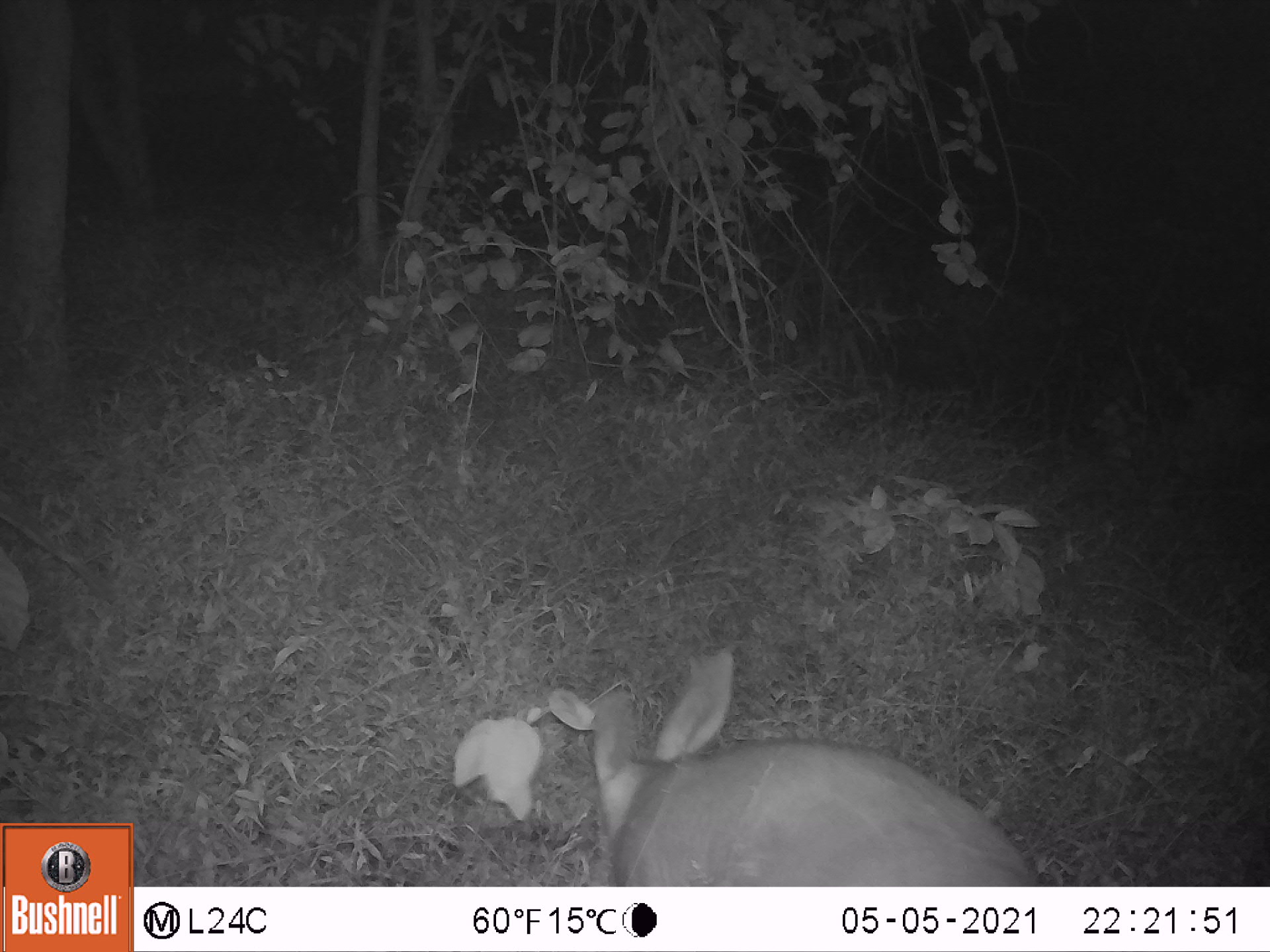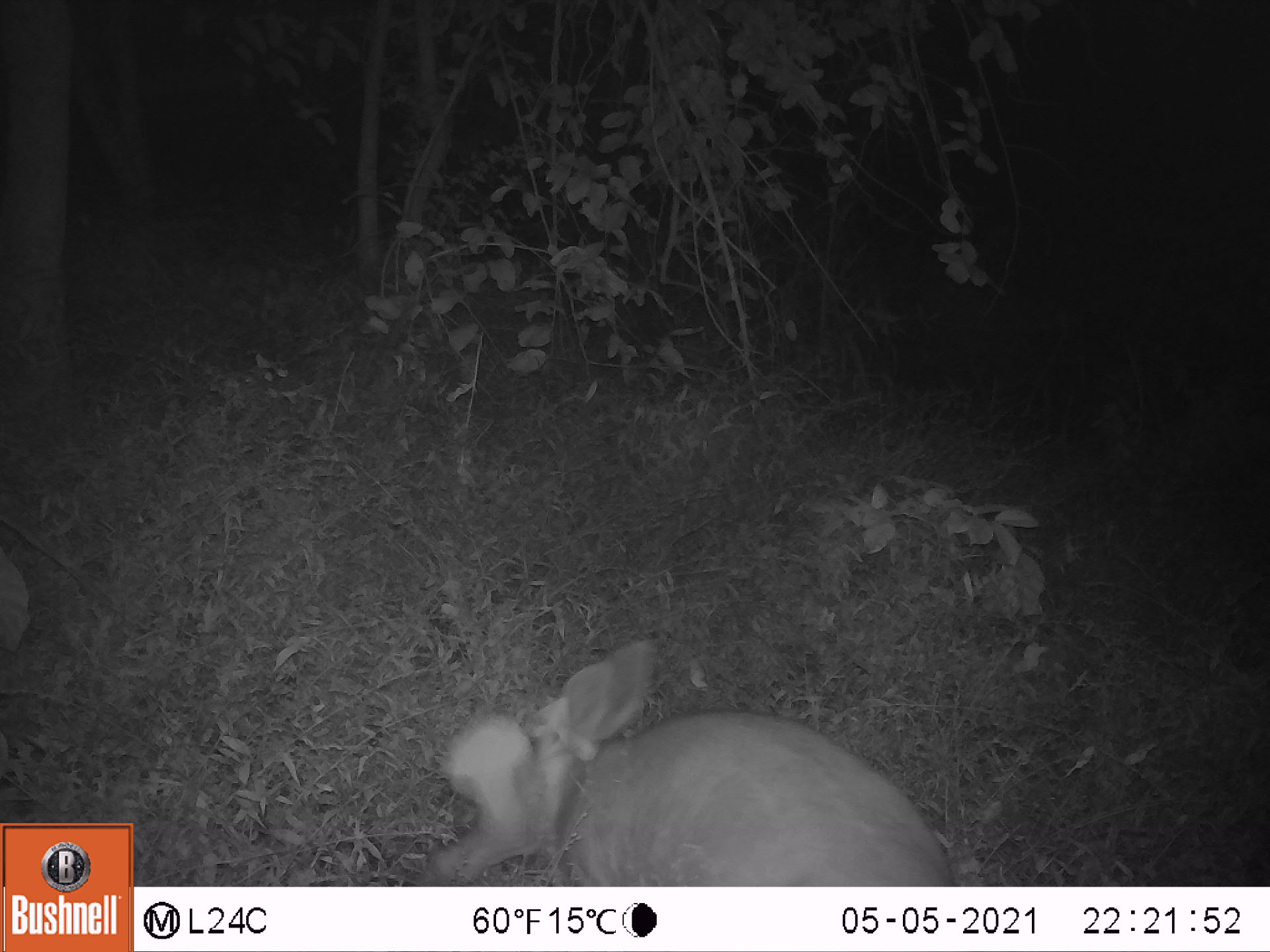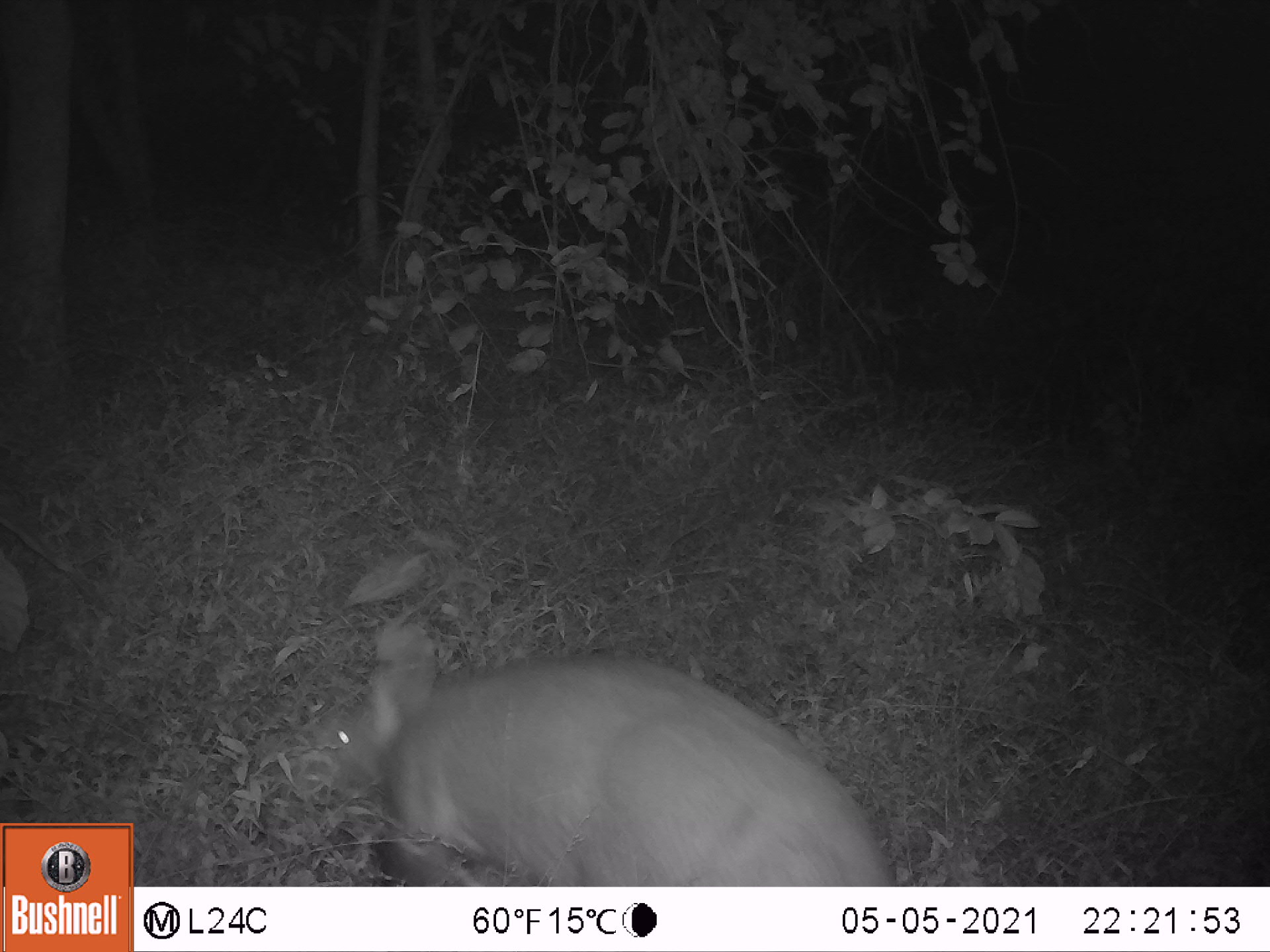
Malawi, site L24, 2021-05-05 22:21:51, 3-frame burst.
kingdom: Animalia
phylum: Chordata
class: Mammalia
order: Tubulidentata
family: Orycteropodidae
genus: Orycteropus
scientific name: Orycteropus afer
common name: aardvark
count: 1